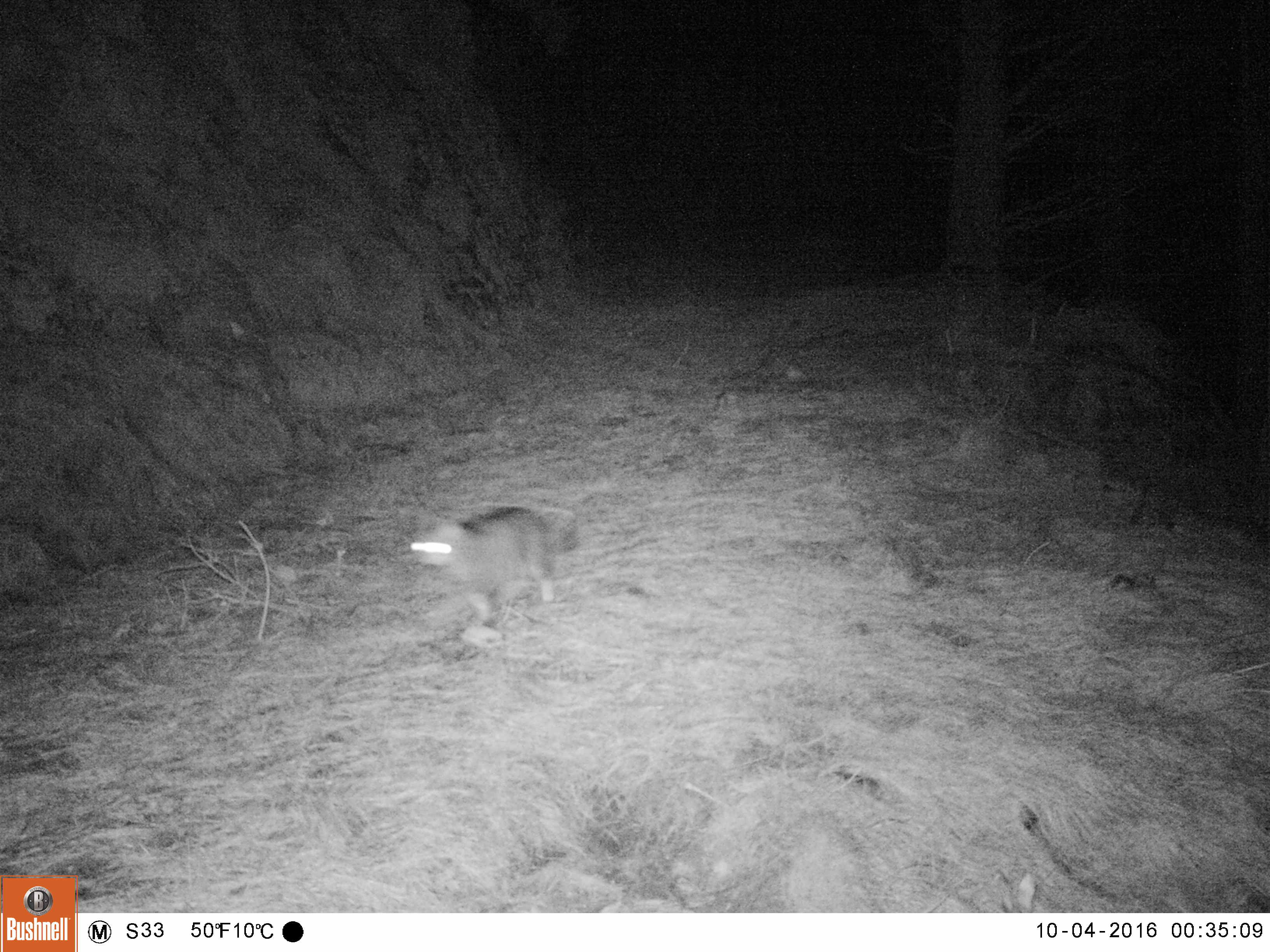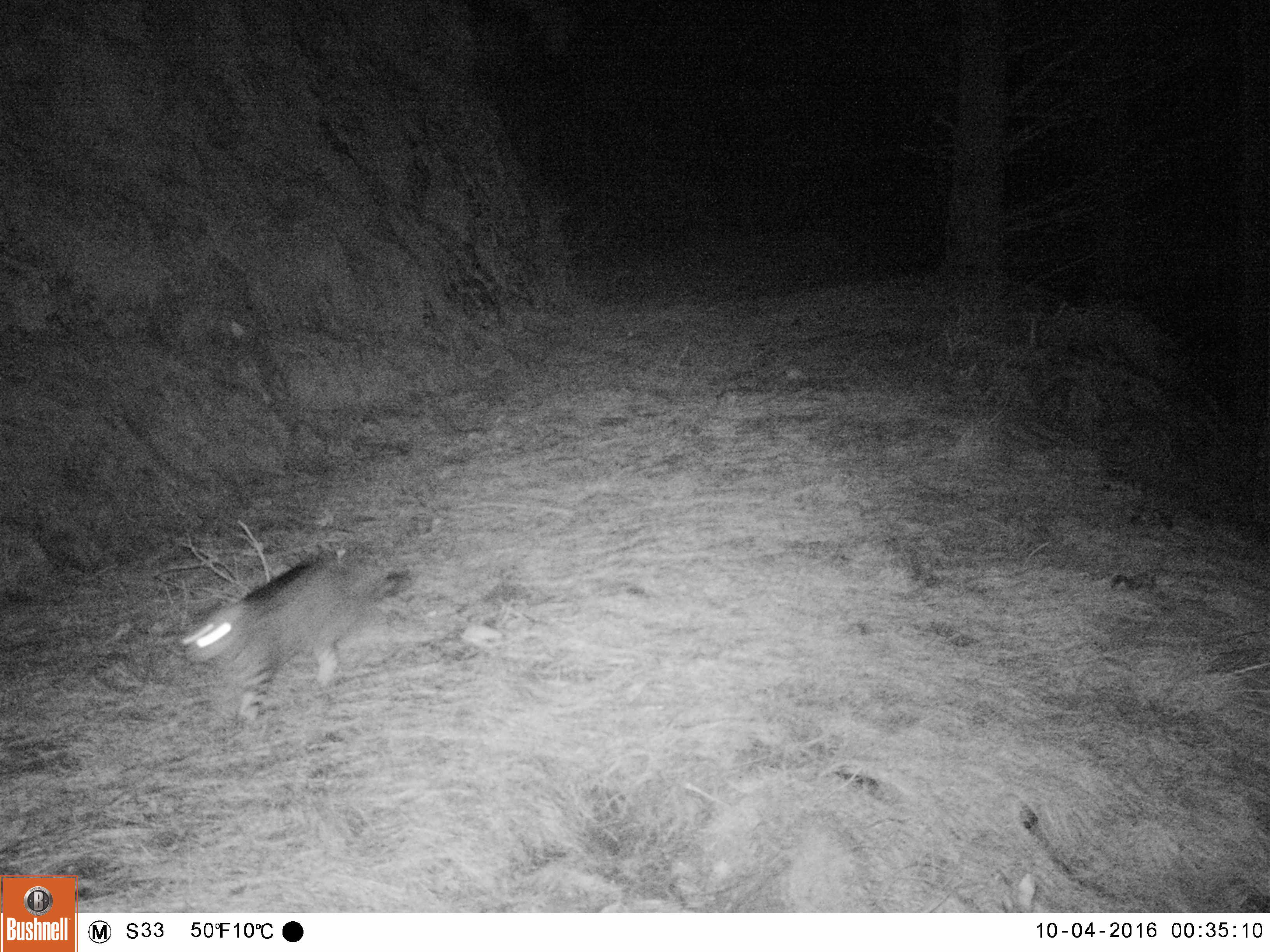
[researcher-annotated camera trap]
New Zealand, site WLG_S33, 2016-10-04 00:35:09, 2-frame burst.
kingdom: Animalia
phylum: Chordata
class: Mammalia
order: Carnivora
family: Felidae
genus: Felis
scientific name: Felis catus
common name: domestic cat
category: cat